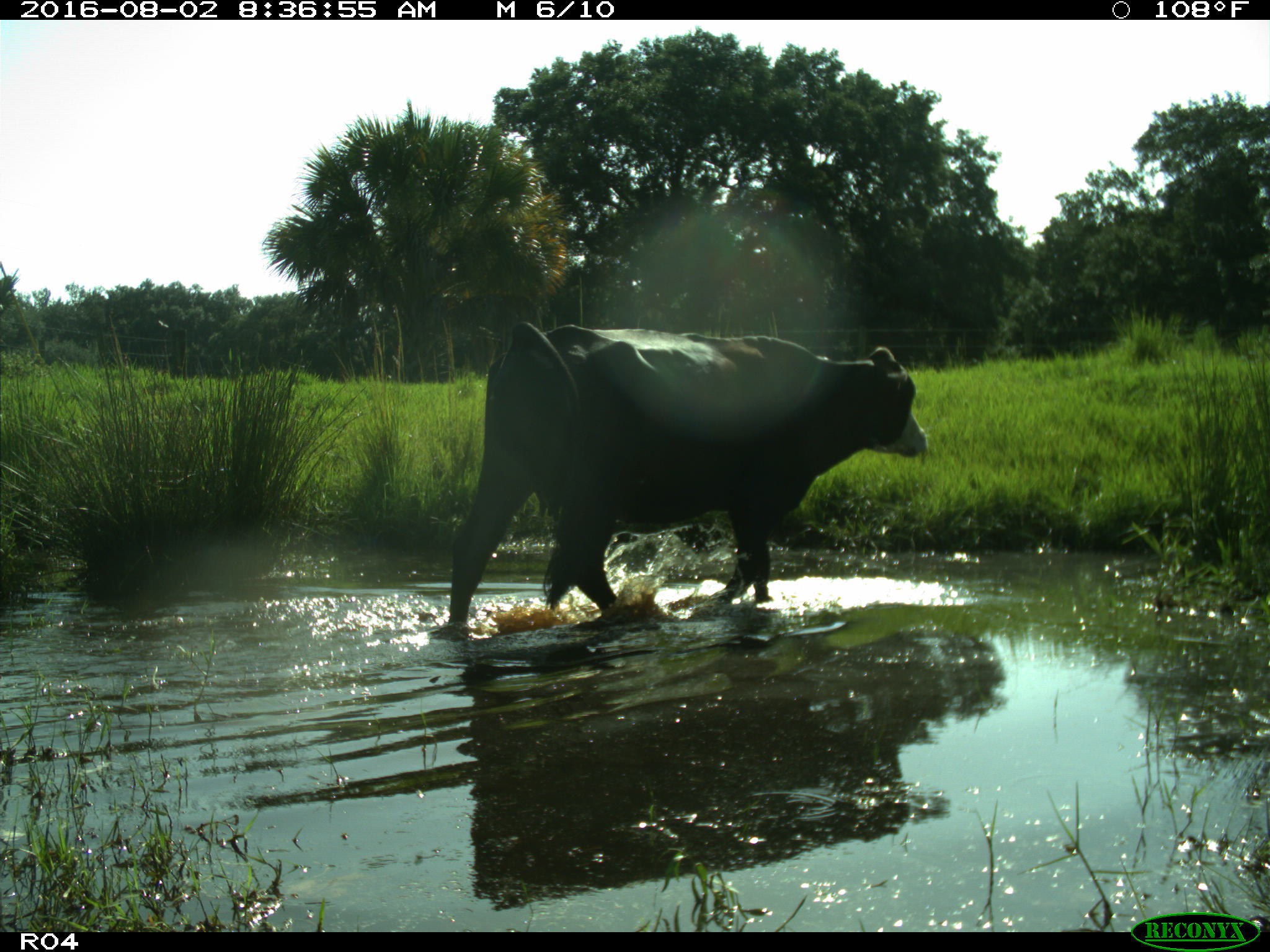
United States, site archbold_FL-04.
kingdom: Animalia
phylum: Chordata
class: Mammalia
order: Artiodactyla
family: Bovidae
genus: Bos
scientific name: Bos taurus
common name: domestic cow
Bos taurus (domestic cow).